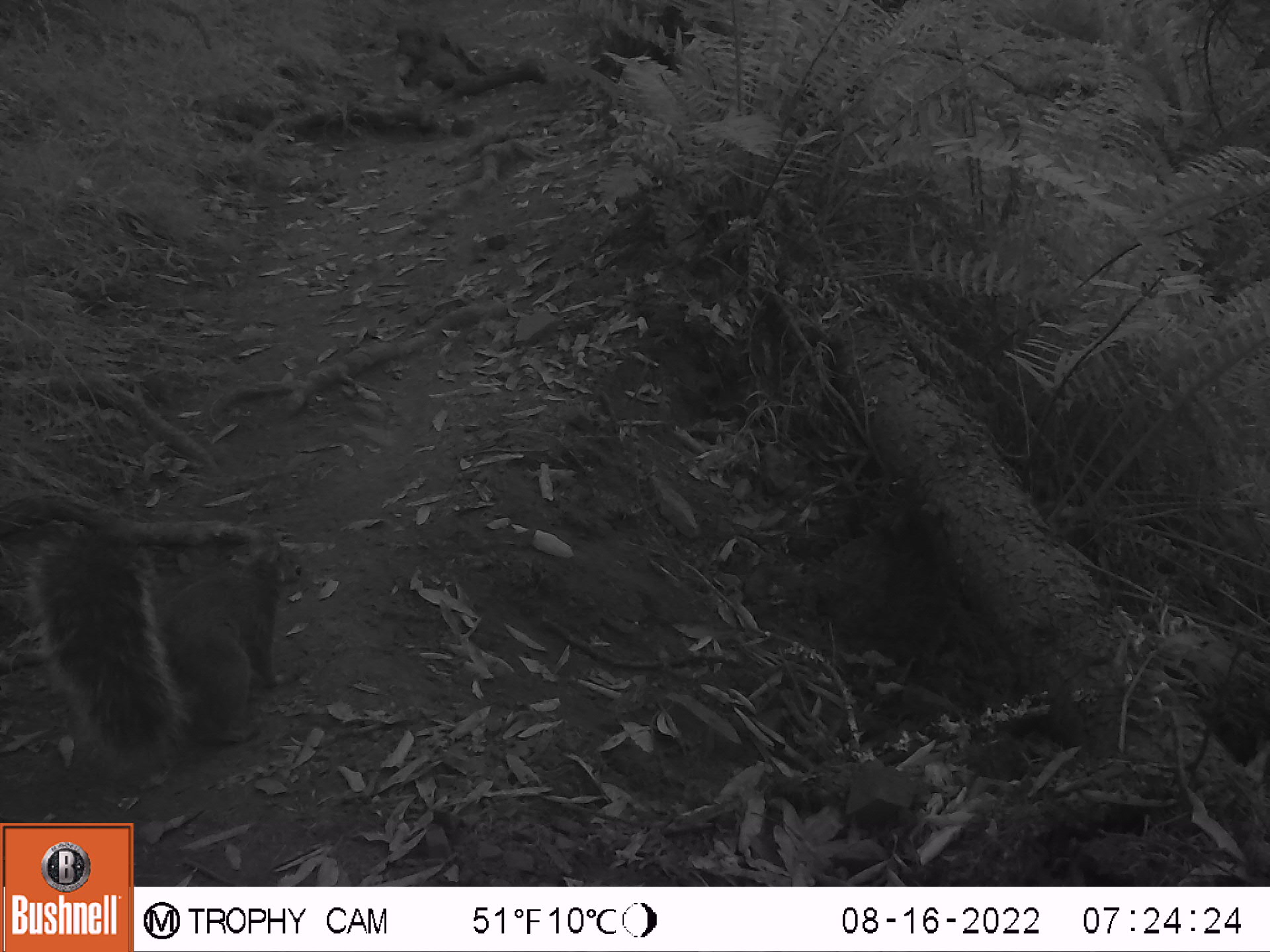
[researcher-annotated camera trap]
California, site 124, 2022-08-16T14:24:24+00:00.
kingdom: Animalia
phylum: Chordata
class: Mammalia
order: Rodentia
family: Sciuridae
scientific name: Sciuridae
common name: squirrel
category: unknown squirrel